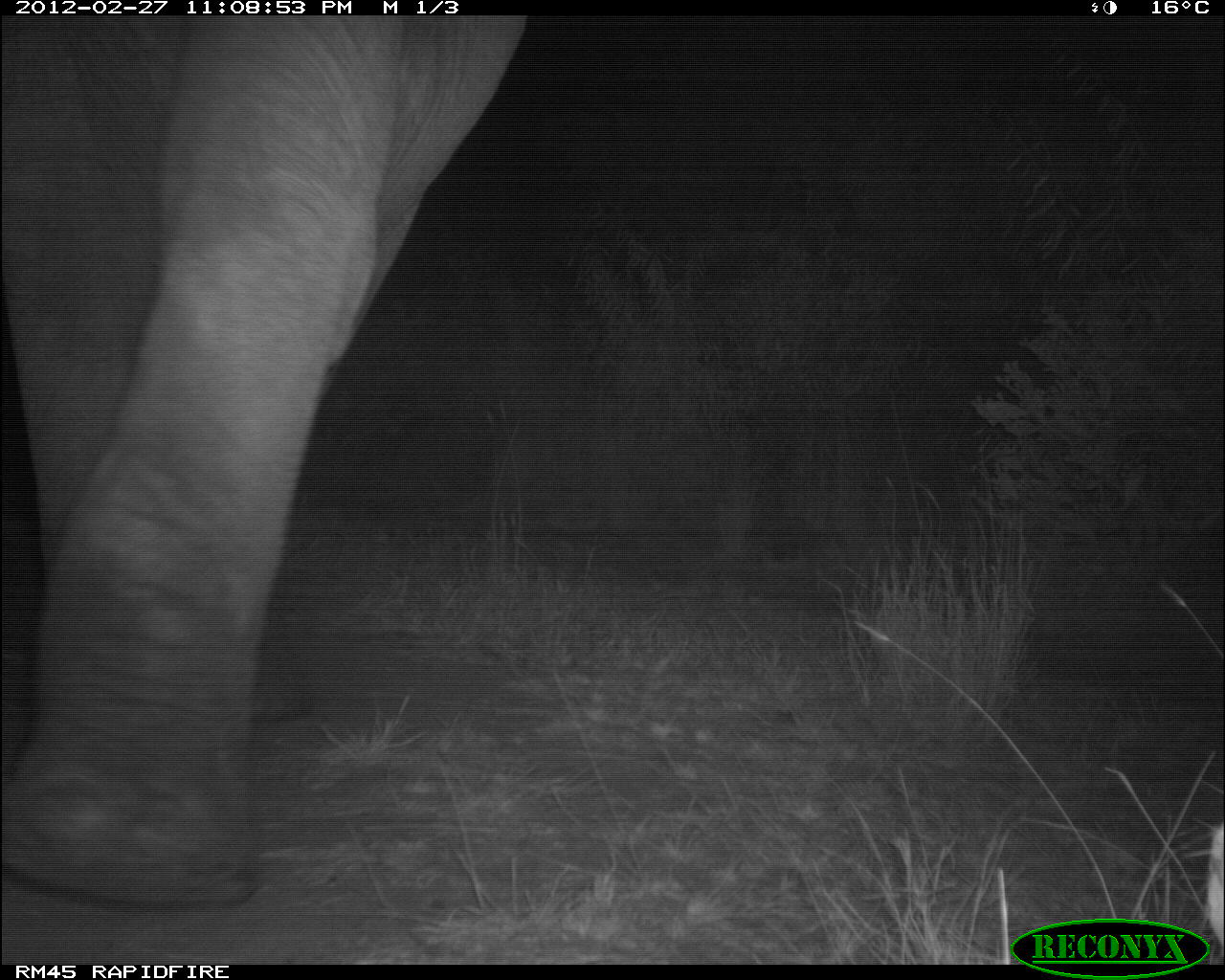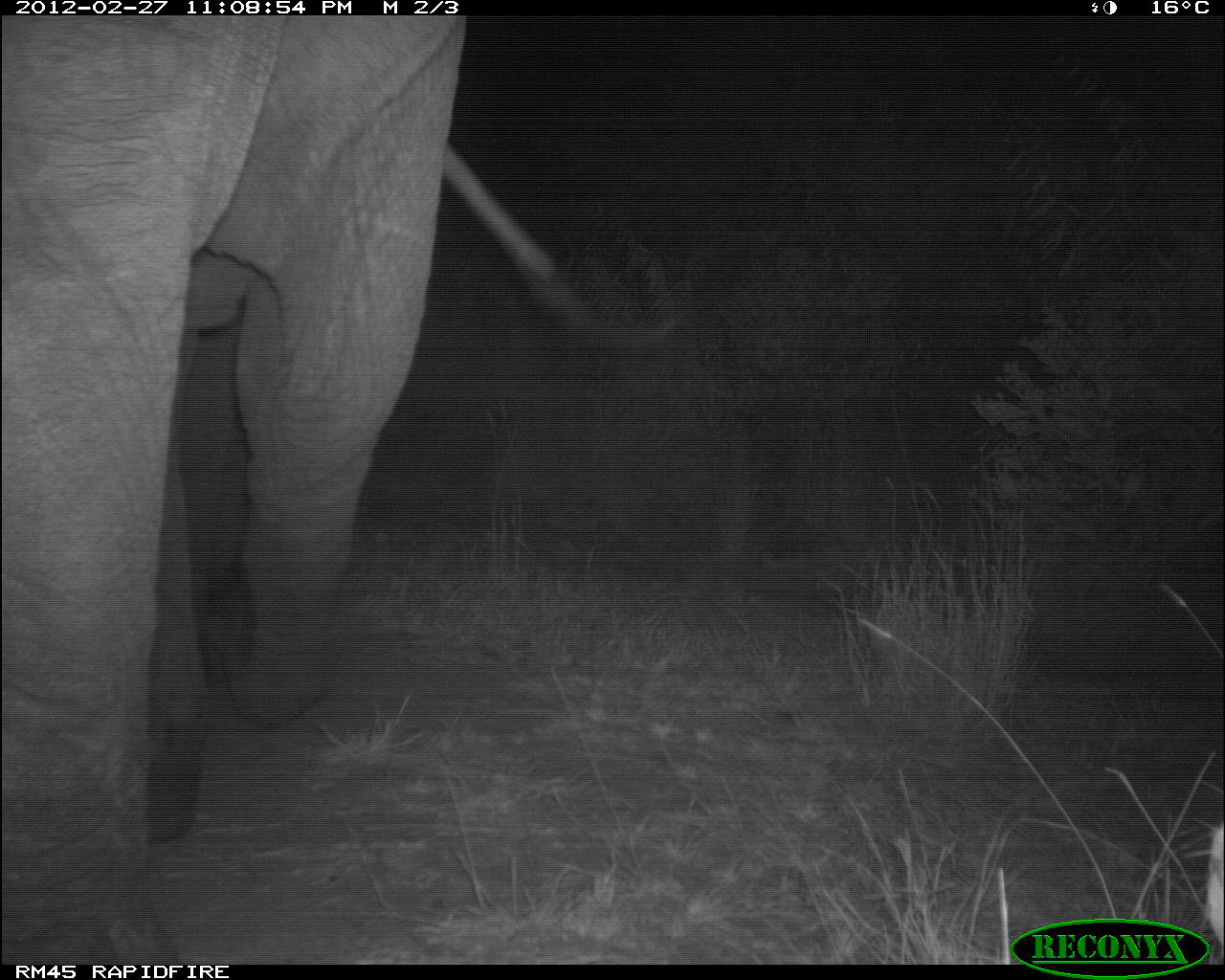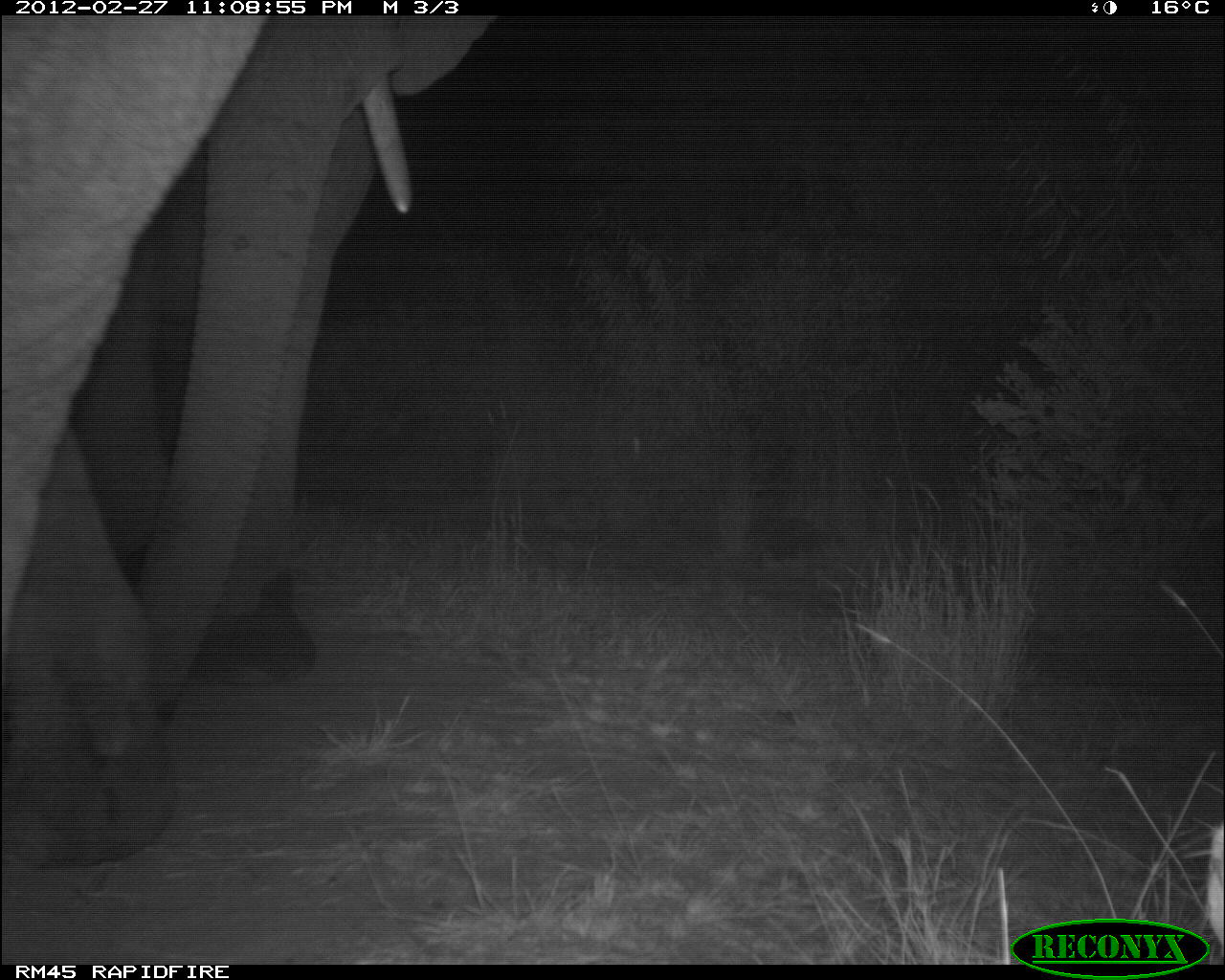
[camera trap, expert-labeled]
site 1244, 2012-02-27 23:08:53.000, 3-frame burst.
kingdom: Animalia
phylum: Chordata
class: Mammalia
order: Proboscidea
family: Elephantidae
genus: Loxodonta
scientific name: Loxodonta africana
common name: african bush elephant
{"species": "Loxodonta africana (african bush elephant)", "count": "1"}